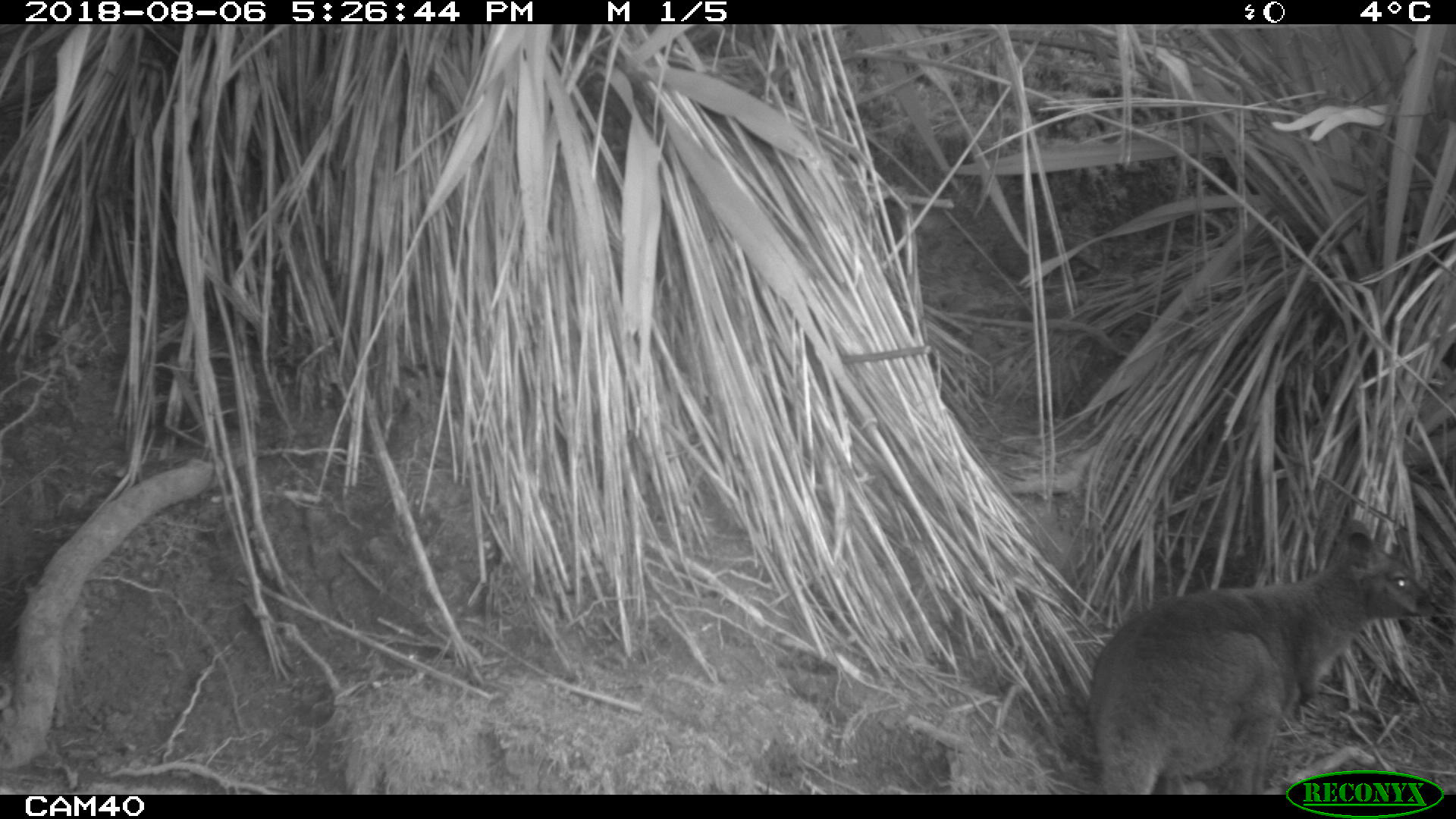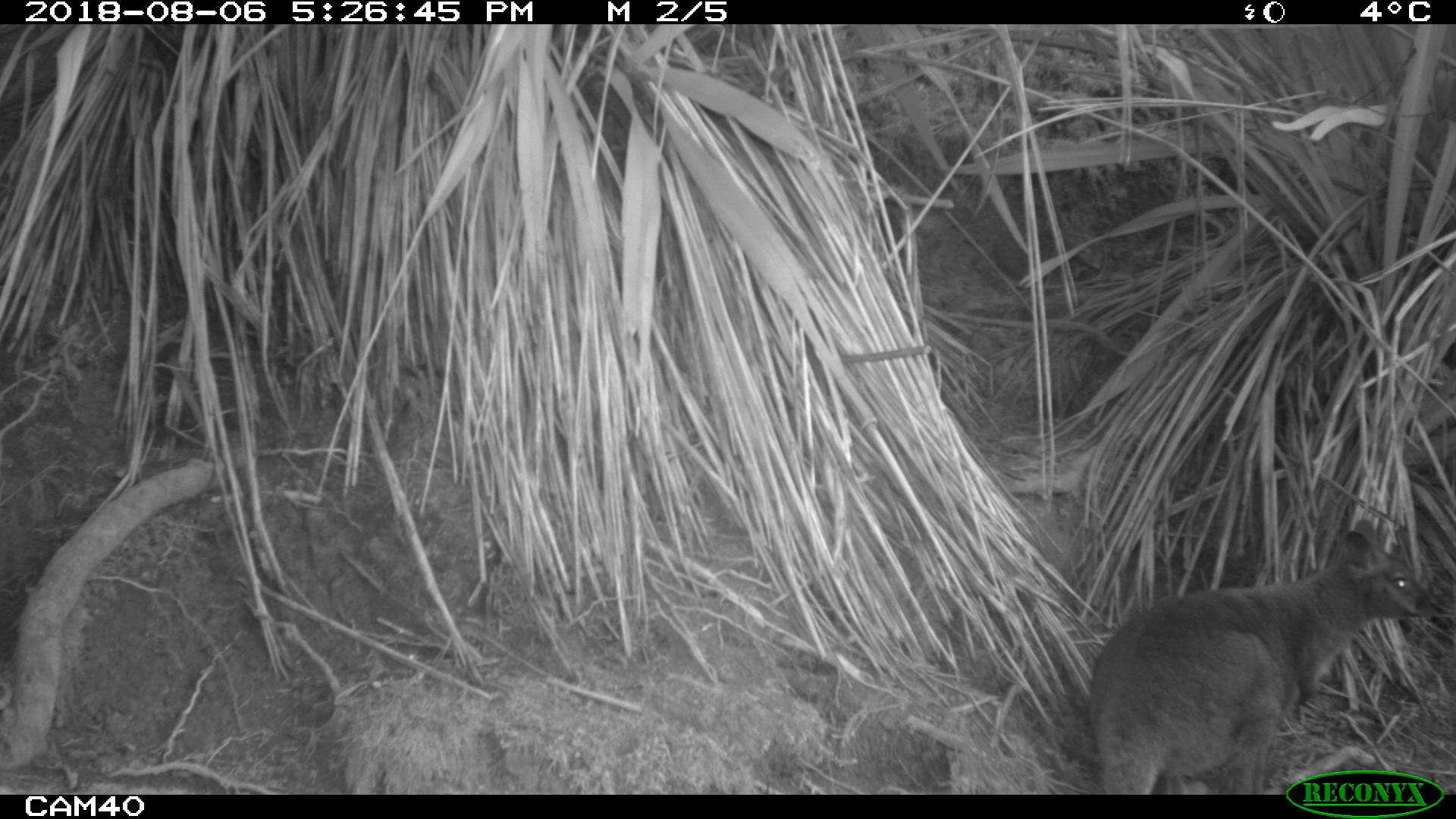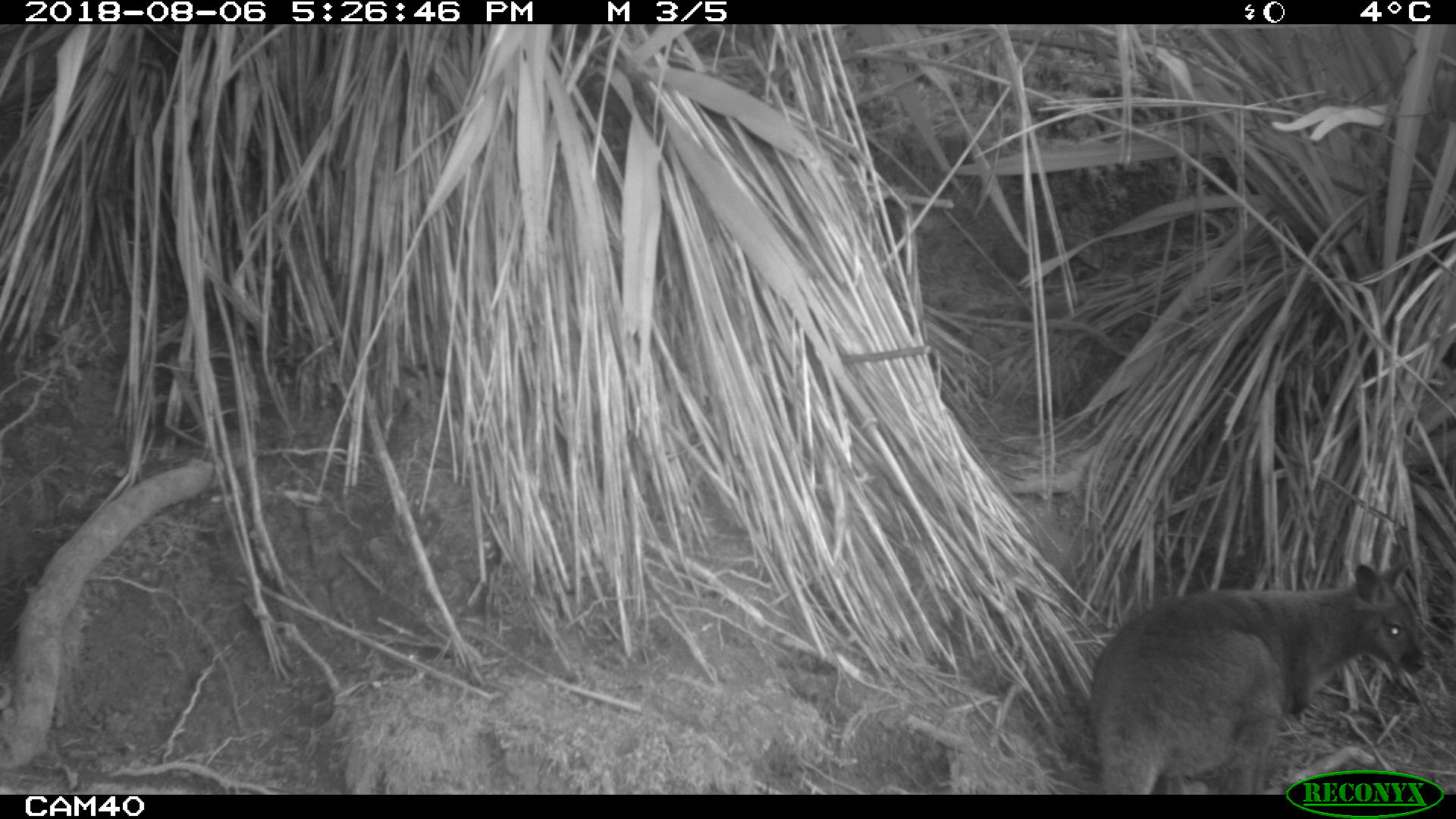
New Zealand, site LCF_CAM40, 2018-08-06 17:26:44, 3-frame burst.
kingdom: Animalia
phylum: Chordata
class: Mammalia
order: Diprotodontia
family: Macropodidae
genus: Notamacropus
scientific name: Notamacropus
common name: wallaby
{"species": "wallaby (Notamacropus)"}